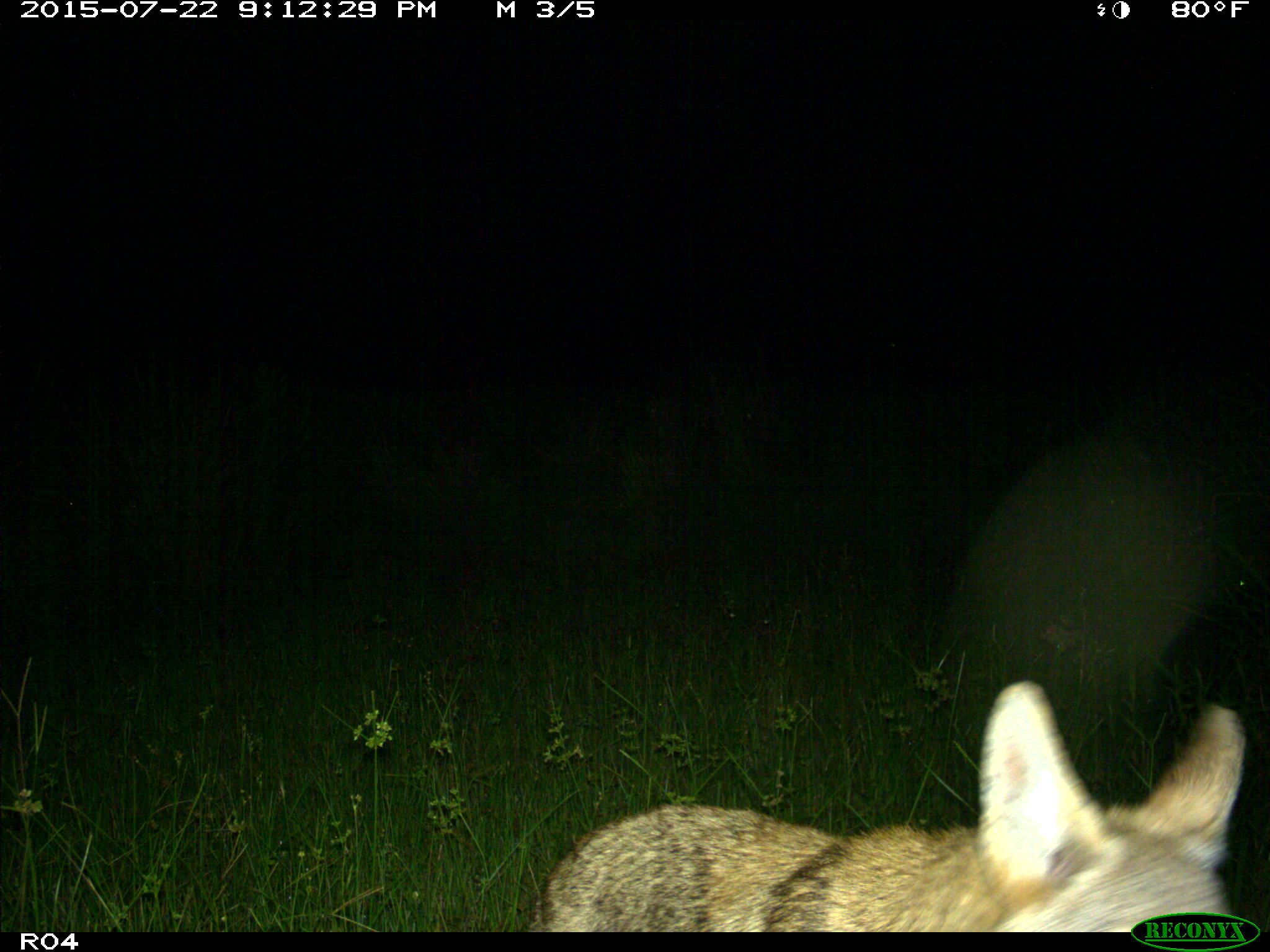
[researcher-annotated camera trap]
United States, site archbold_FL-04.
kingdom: Animalia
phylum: Chordata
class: Mammalia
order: Carnivora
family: Canidae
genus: Canis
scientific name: Canis latrans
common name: coyote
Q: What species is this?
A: Canis latrans (coyote).